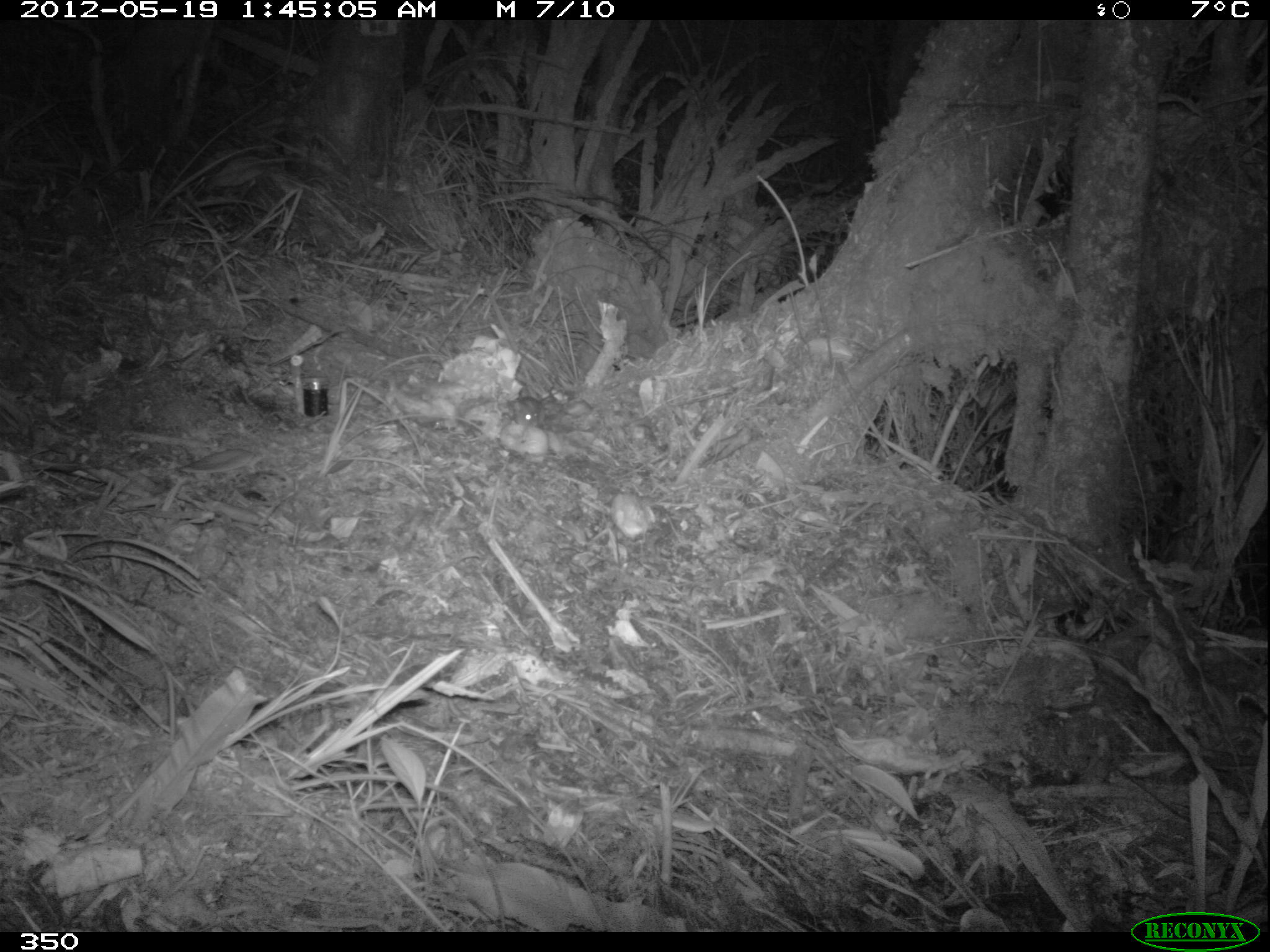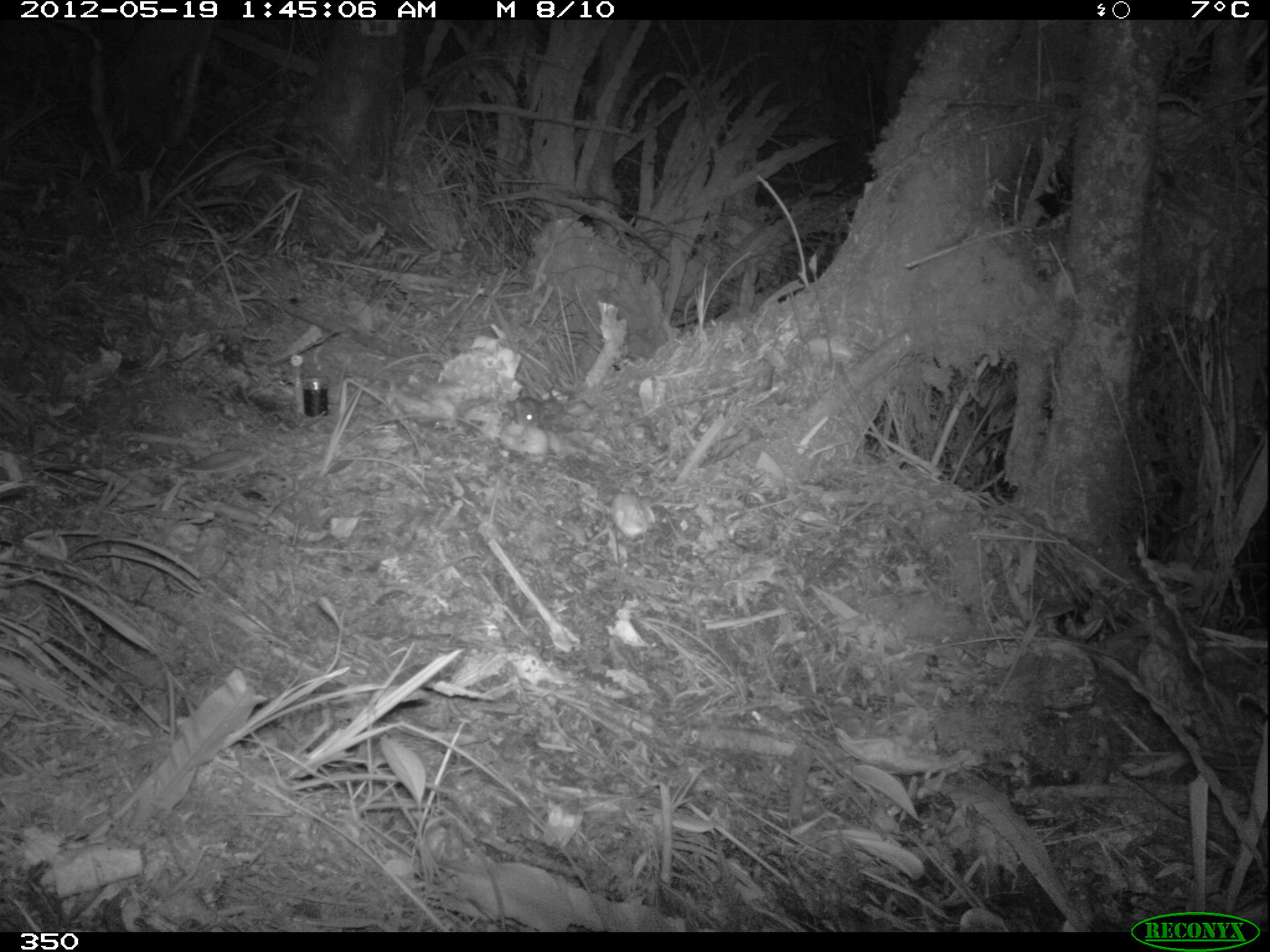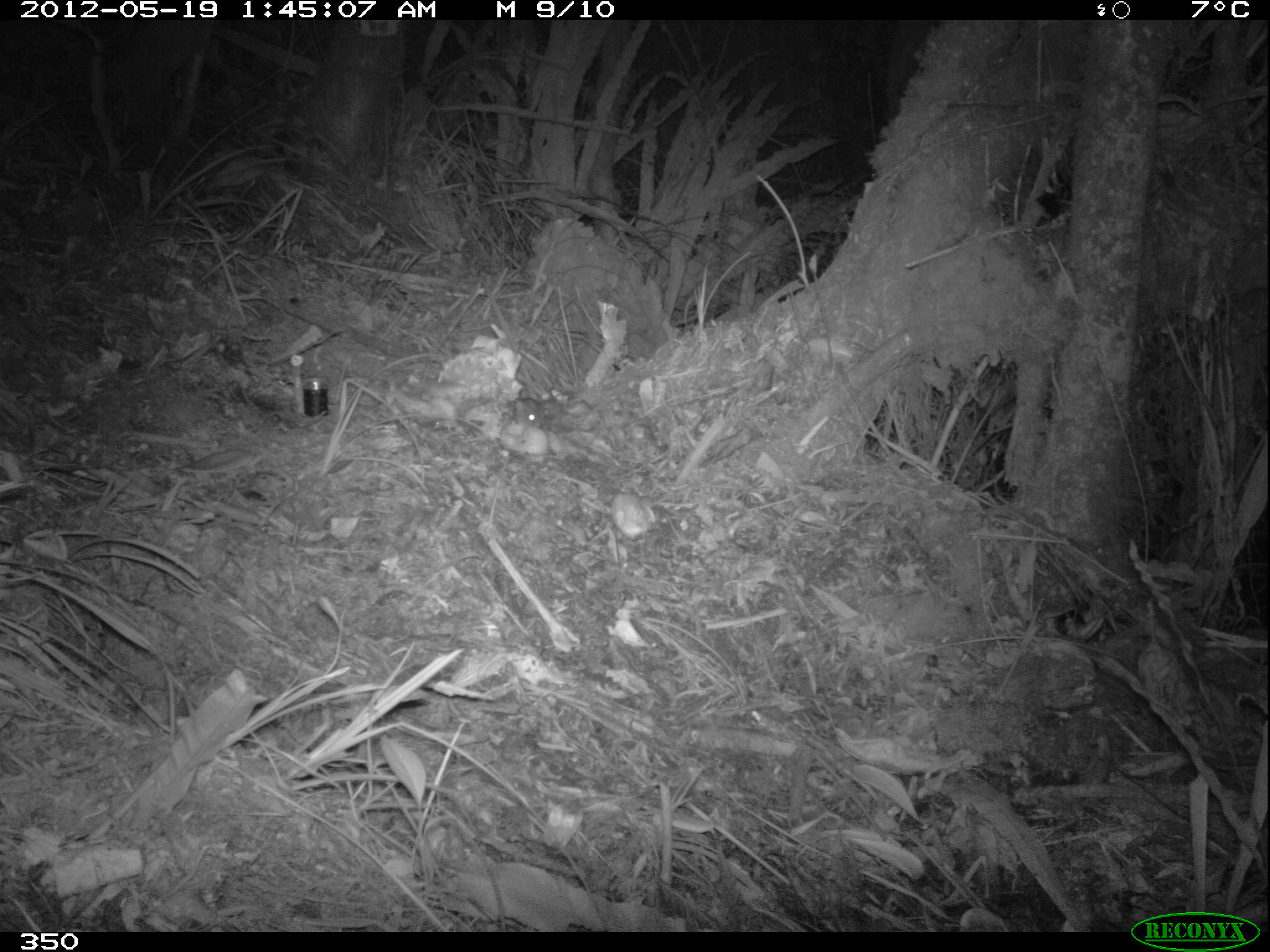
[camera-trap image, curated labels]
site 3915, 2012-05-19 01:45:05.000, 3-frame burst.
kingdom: Animalia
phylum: Chordata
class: Mammalia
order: Rodentia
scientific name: Rodentia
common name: rodents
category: unknown rodent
Unknown rodent (rodents) (Rodentia).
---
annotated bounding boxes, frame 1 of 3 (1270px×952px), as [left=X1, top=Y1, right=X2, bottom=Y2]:
unknown rodent: [left=512, top=396, right=544, bottom=426]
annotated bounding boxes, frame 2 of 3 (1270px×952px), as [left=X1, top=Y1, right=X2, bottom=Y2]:
unknown rodent: [left=506, top=393, right=543, bottom=426]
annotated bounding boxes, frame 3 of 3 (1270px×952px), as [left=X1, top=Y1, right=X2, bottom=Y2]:
unknown rodent: [left=511, top=397, right=545, bottom=426]